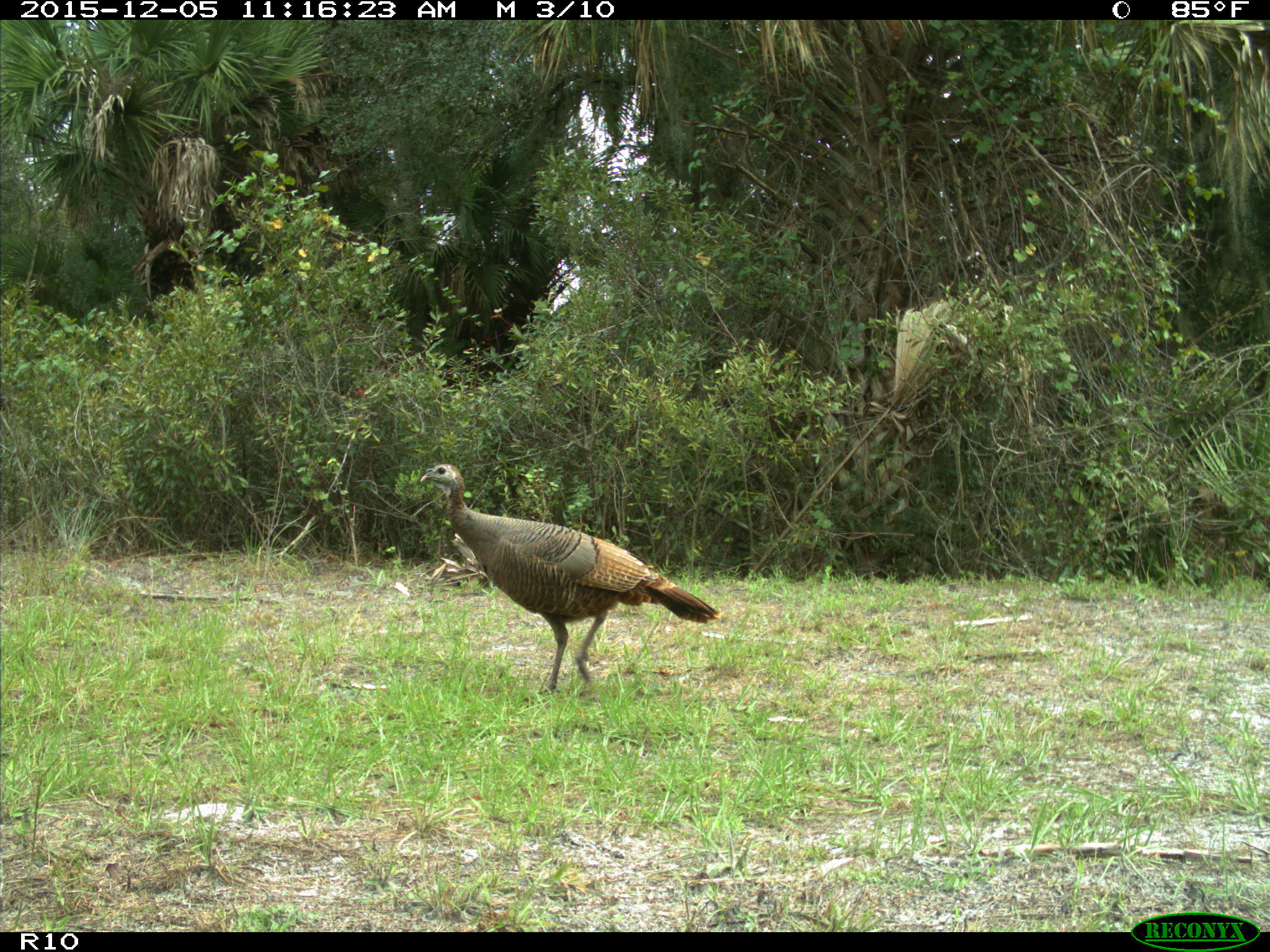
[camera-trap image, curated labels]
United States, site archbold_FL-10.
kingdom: Animalia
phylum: Chordata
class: Aves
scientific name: Aves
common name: birds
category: unidentified bird